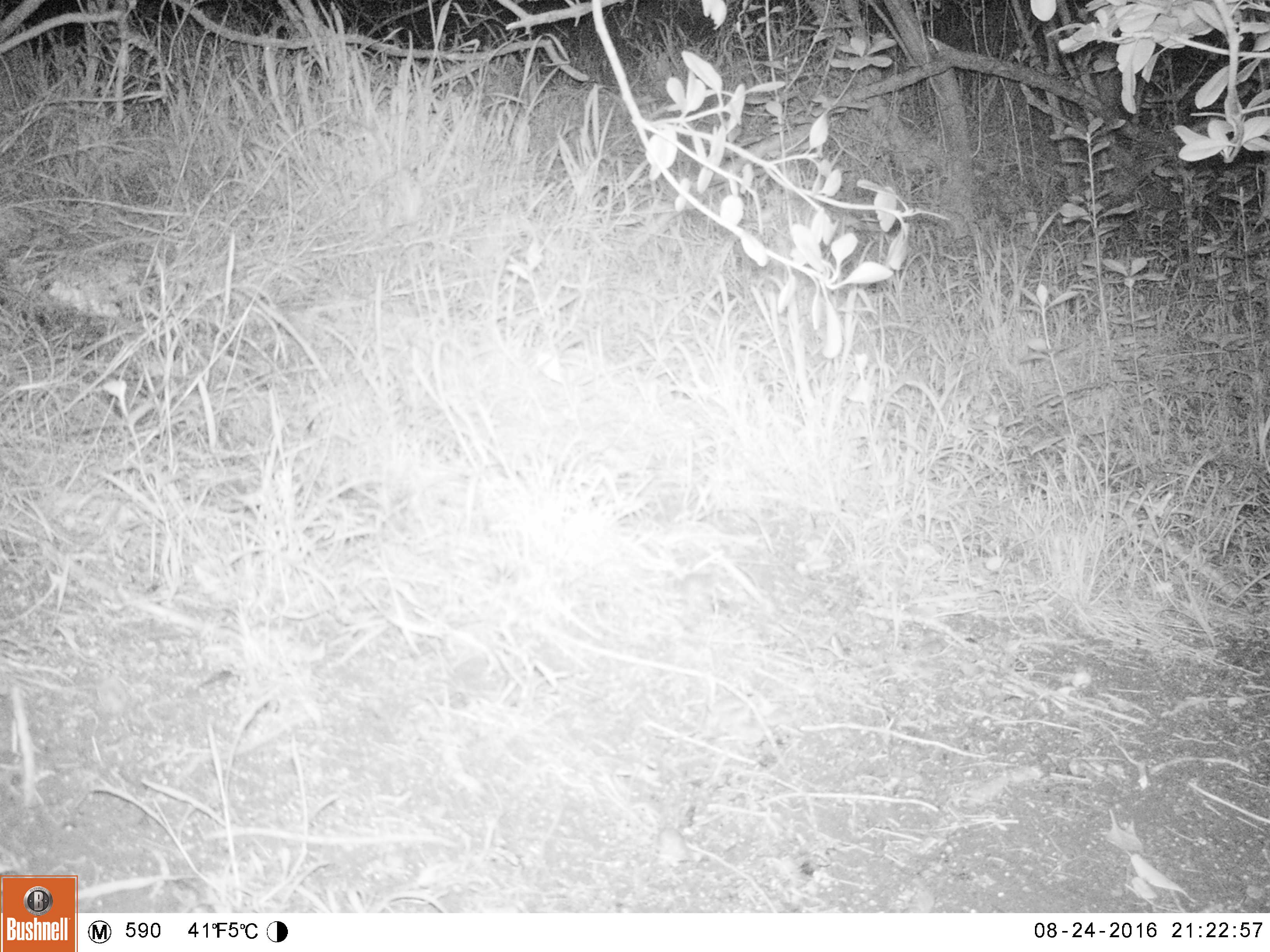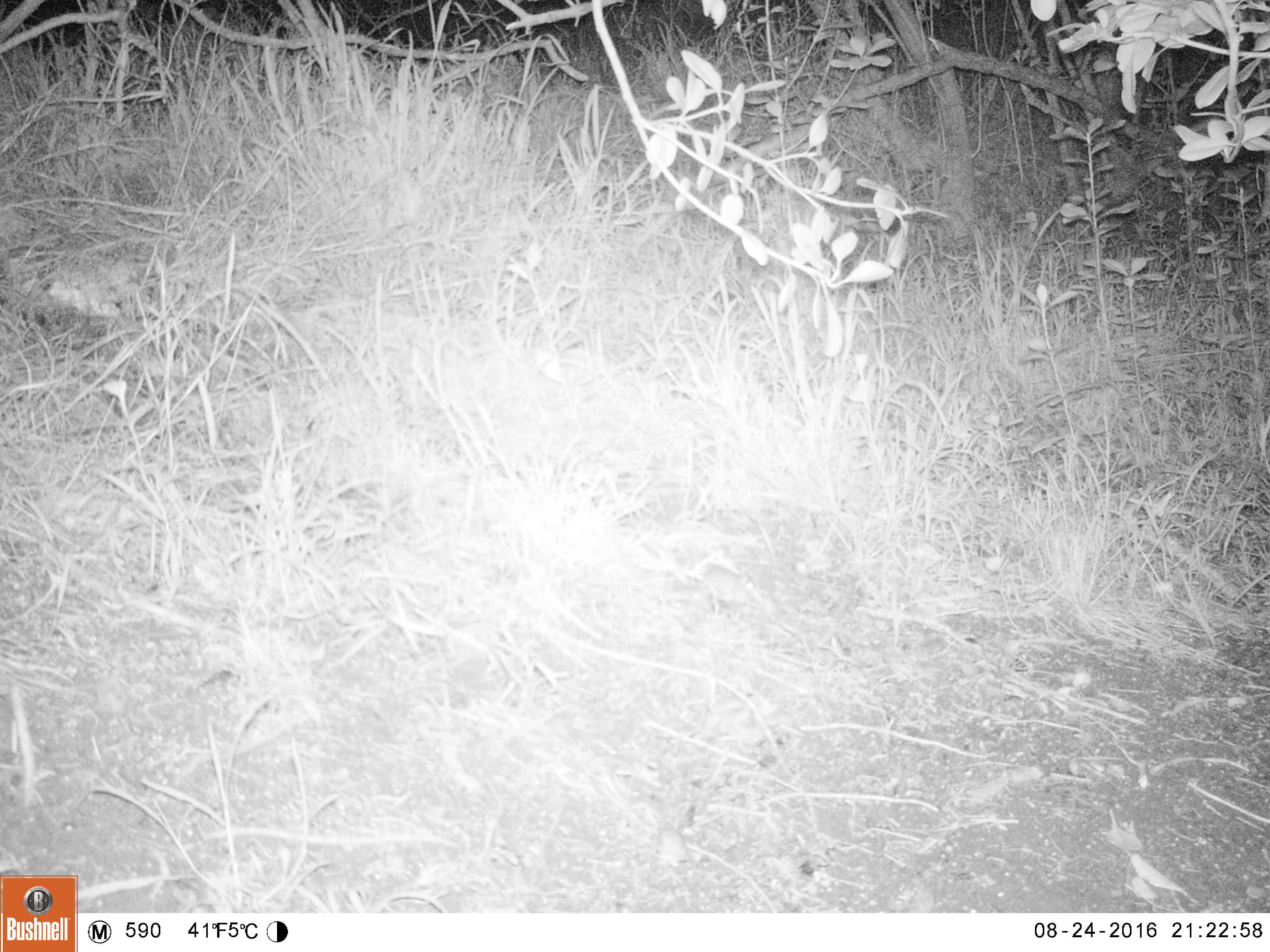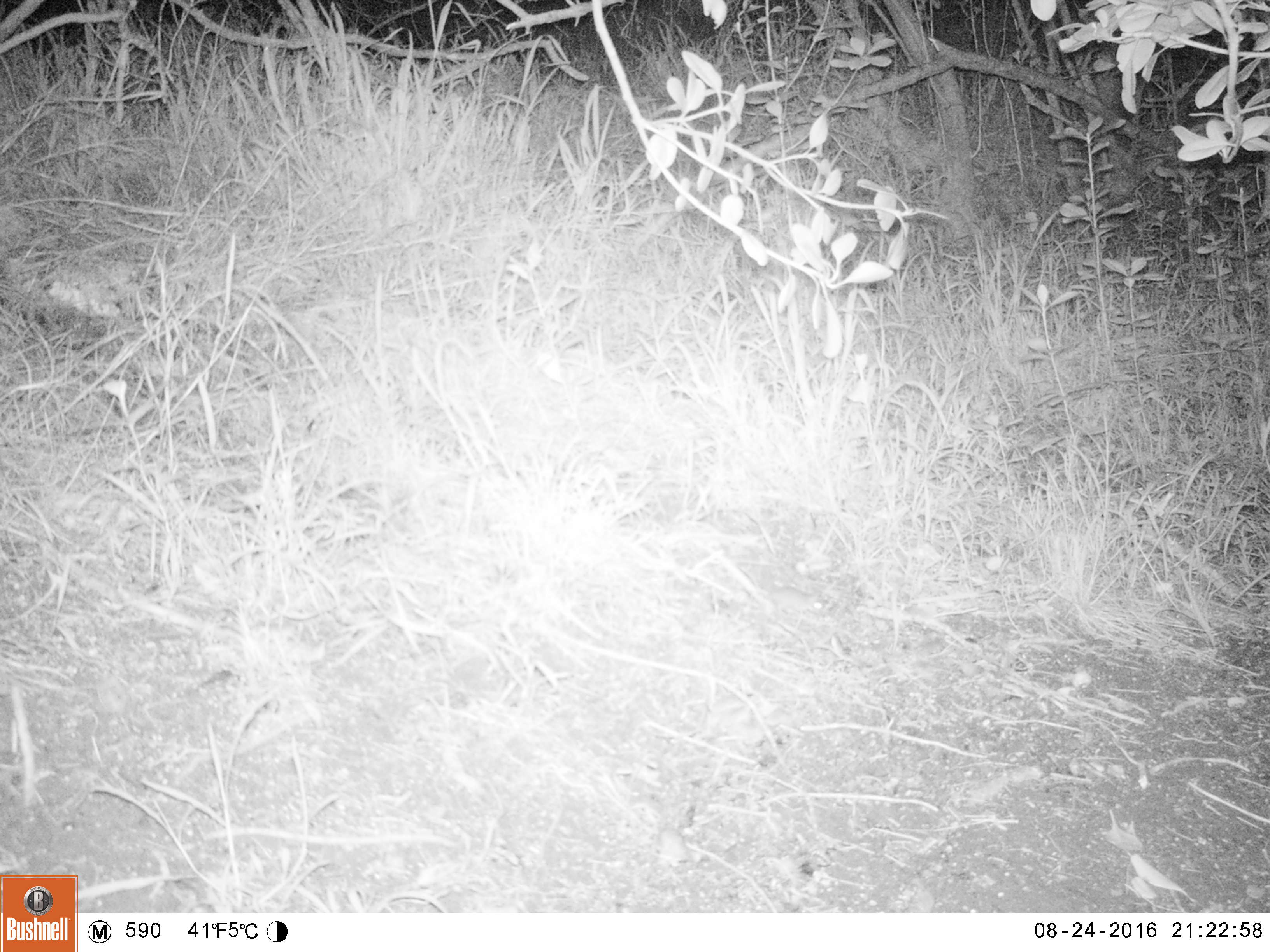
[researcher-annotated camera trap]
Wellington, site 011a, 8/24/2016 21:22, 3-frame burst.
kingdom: Animalia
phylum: Chordata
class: Mammalia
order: Rodentia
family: Muridae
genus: Mus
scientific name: Mus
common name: mouse